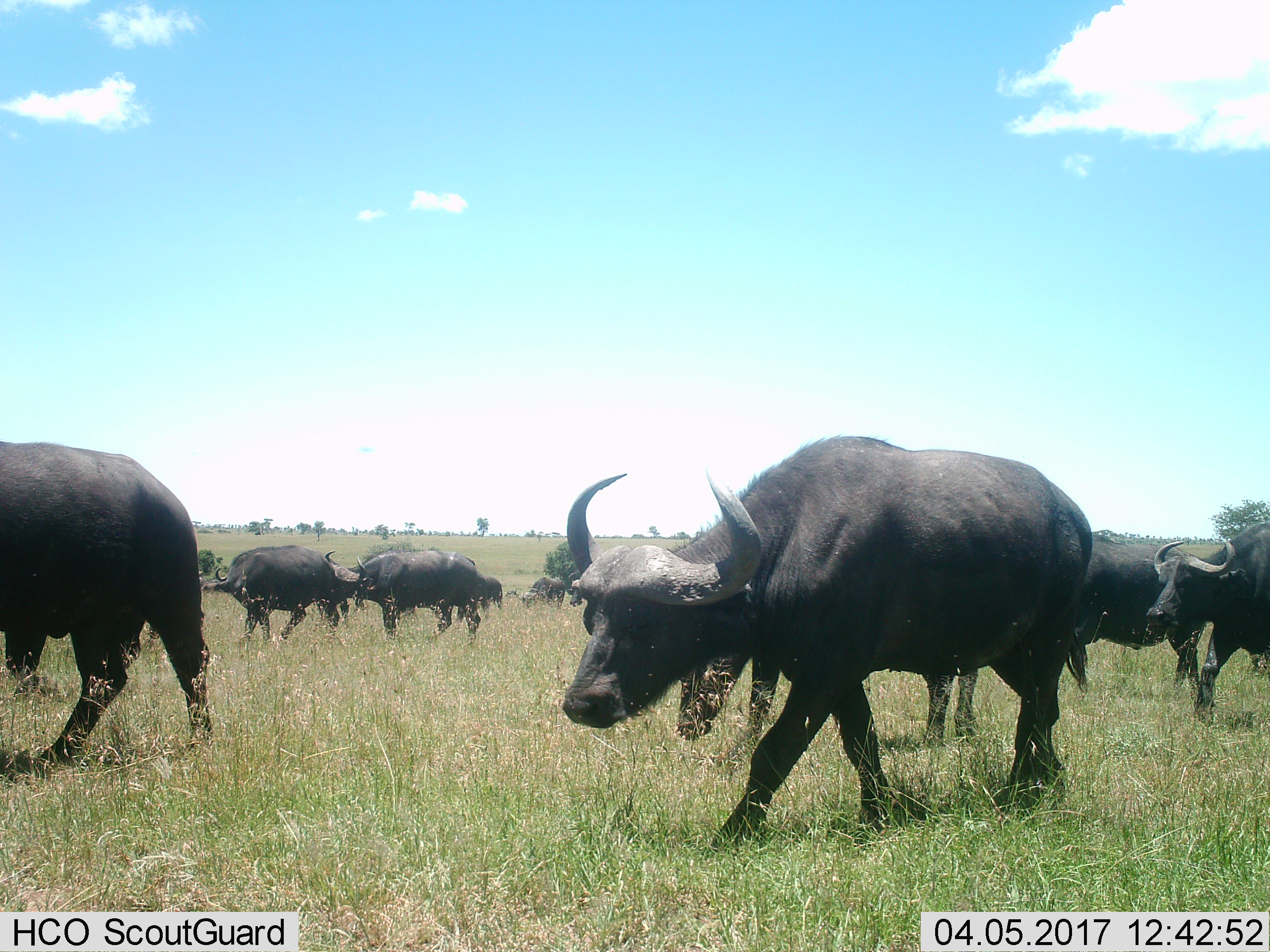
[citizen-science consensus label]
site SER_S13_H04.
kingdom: Animalia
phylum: Chordata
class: Mammalia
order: Artiodactyla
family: Bovidae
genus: Syncerus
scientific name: Syncerus caffer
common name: african buffalo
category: buffalo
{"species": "buffalo (african buffalo) (Syncerus caffer)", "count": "10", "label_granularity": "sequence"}